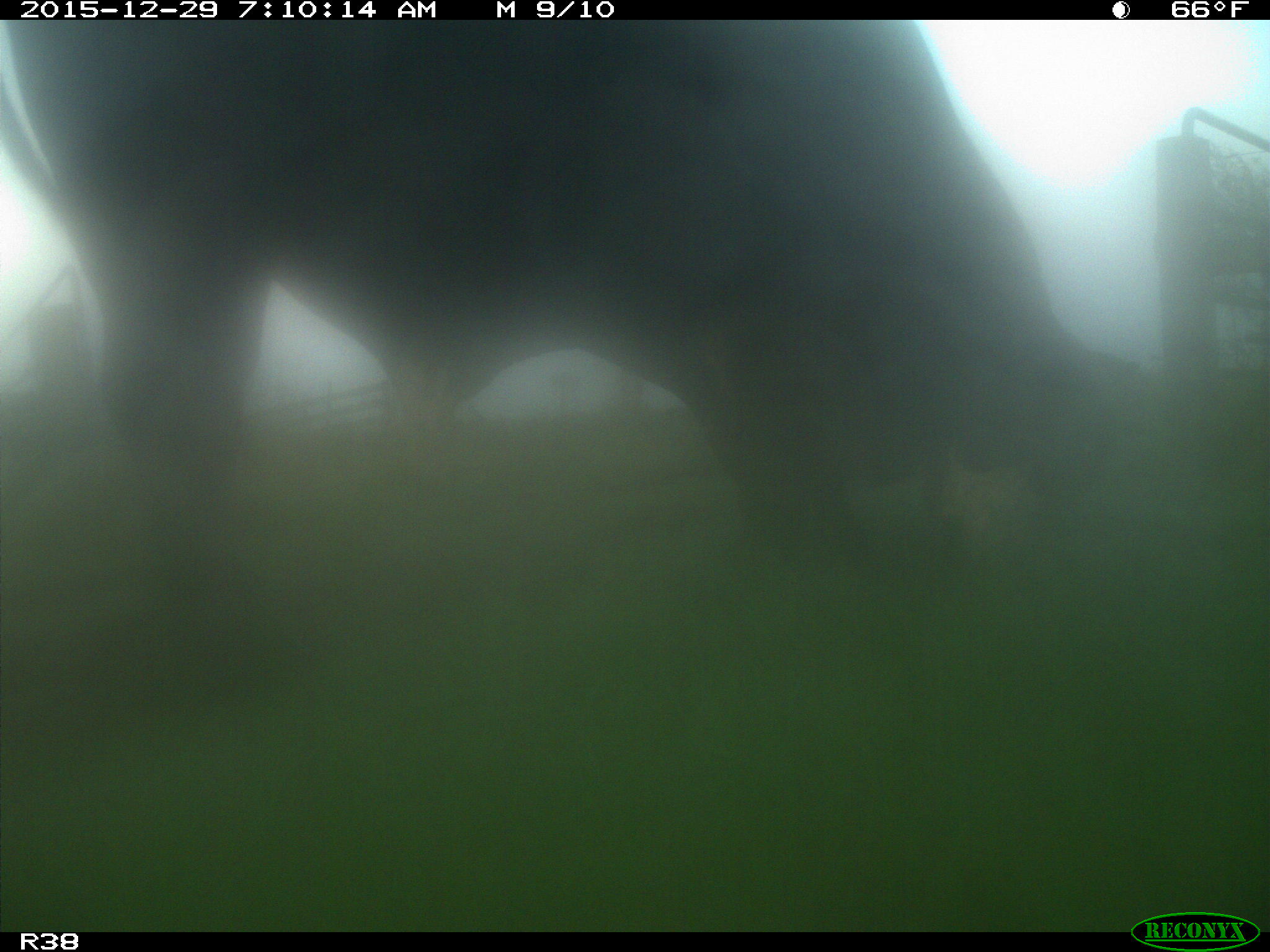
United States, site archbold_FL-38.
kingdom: Animalia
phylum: Chordata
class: Mammalia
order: Artiodactyla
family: Bovidae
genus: Bos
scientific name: Bos taurus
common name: domestic cow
Bos taurus (domestic cow).